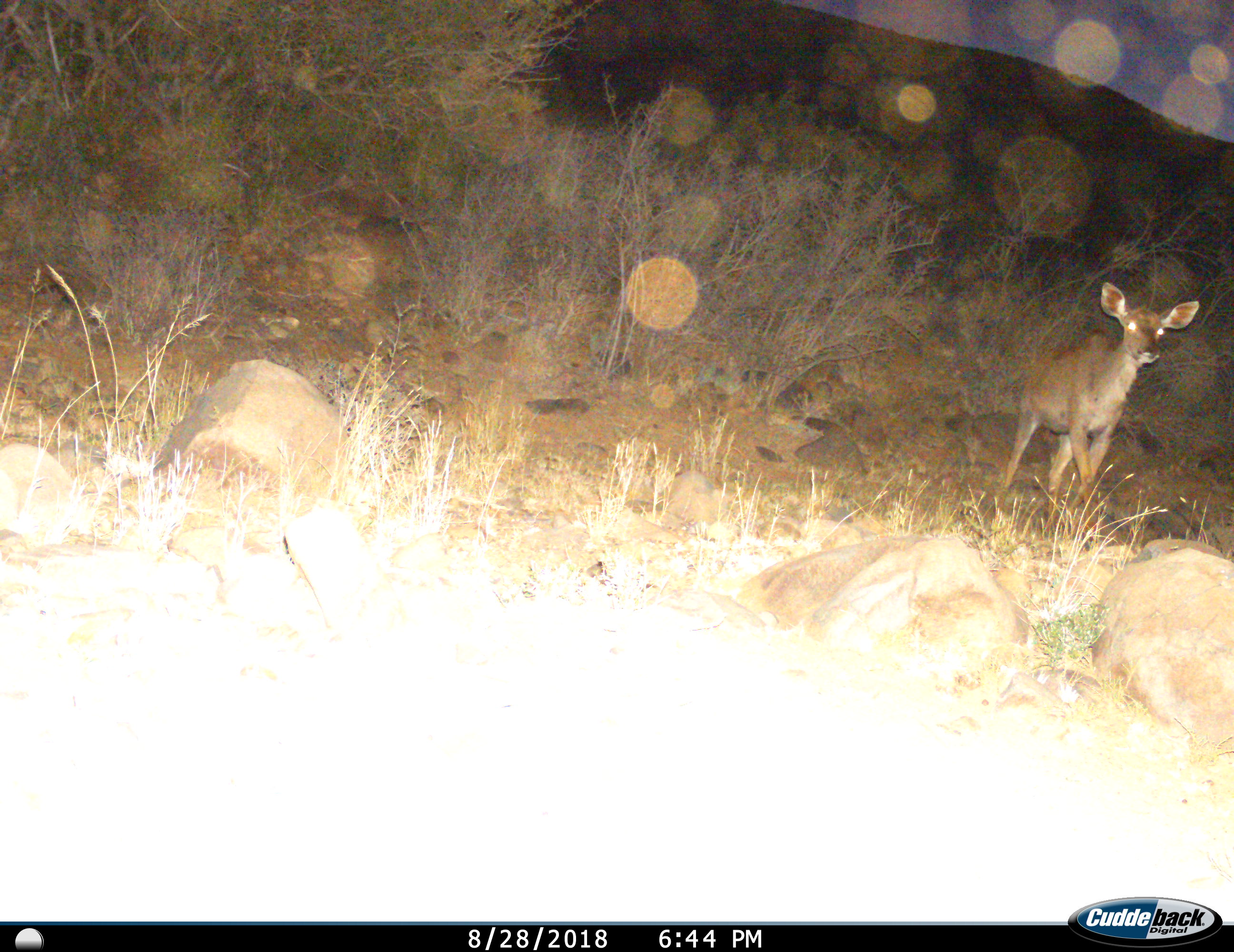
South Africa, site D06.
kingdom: Animalia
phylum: Chordata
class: Mammalia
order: Artiodactyla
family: Bovidae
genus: Tragelaphus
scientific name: Tragelaphus strepsiceros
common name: greater kudu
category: kudu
Kudu (greater kudu) (Tragelaphus strepsiceros), count 1. Behavior (volunteer vote fractions): standing 50%, resting 0%, moving 50%, interacting 0%. Young present (vote fraction): 25%. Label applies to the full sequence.